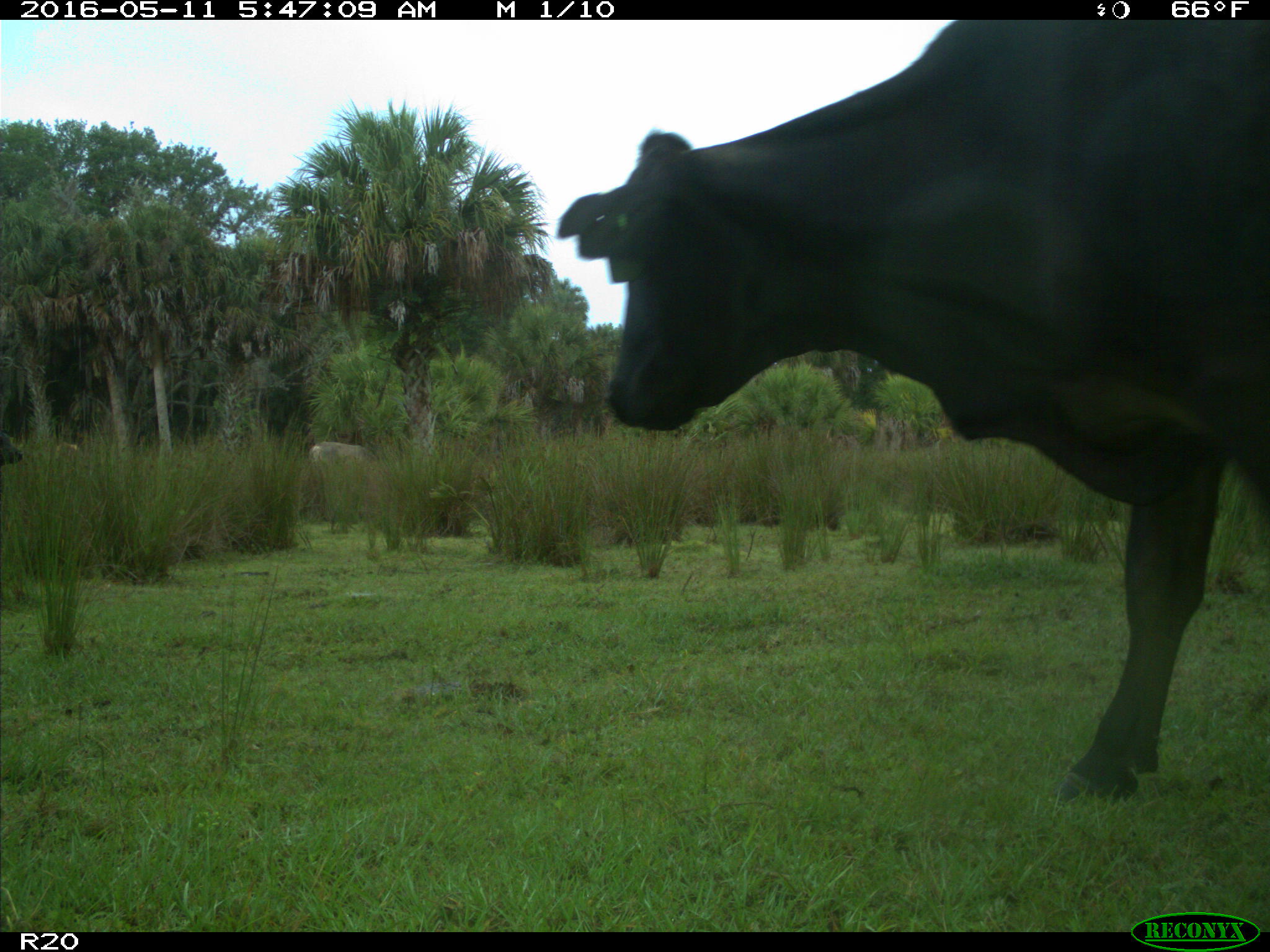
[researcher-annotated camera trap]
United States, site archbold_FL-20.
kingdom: Animalia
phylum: Chordata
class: Mammalia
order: Artiodactyla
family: Bovidae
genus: Bos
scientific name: Bos taurus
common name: domestic cow